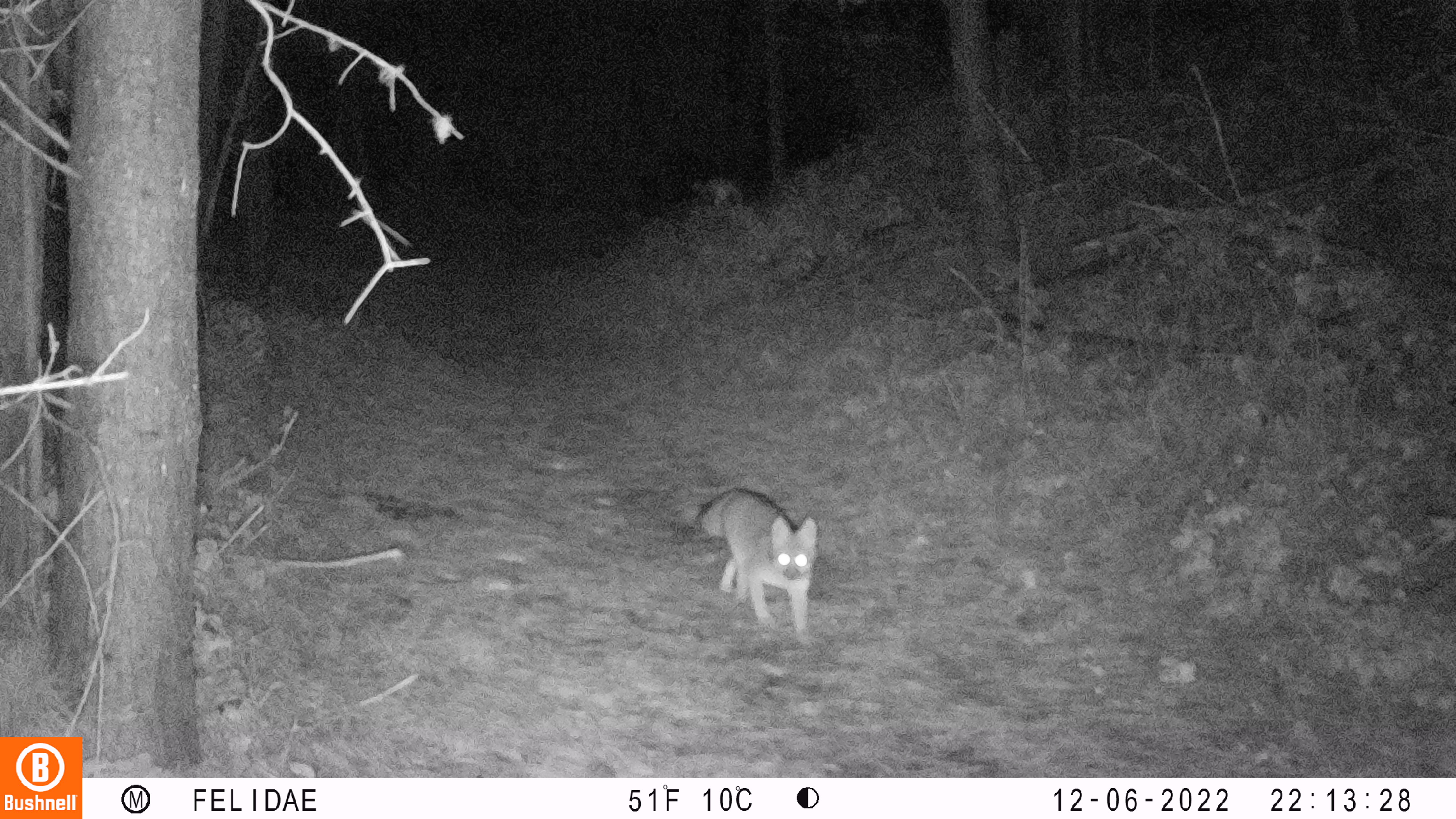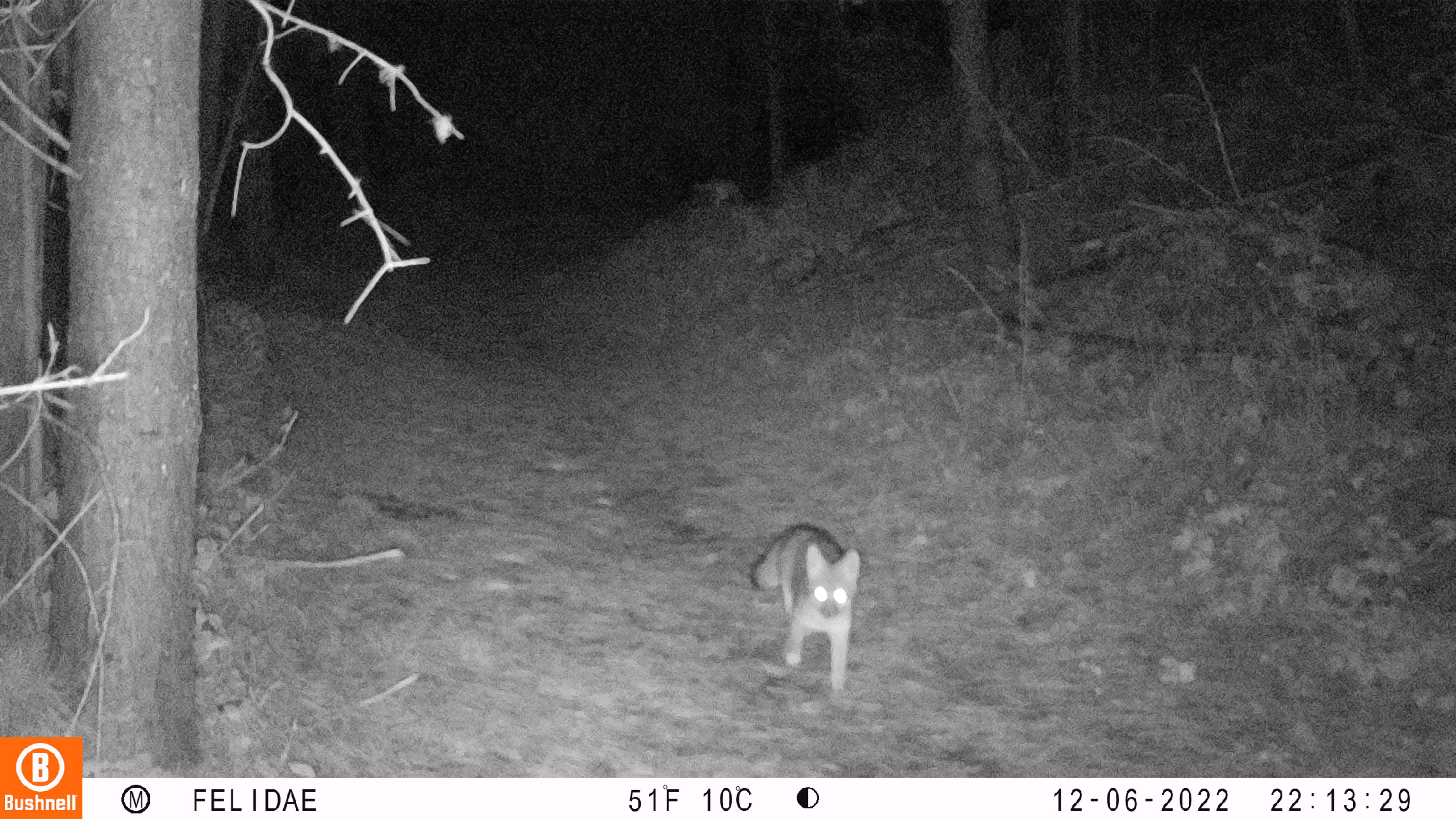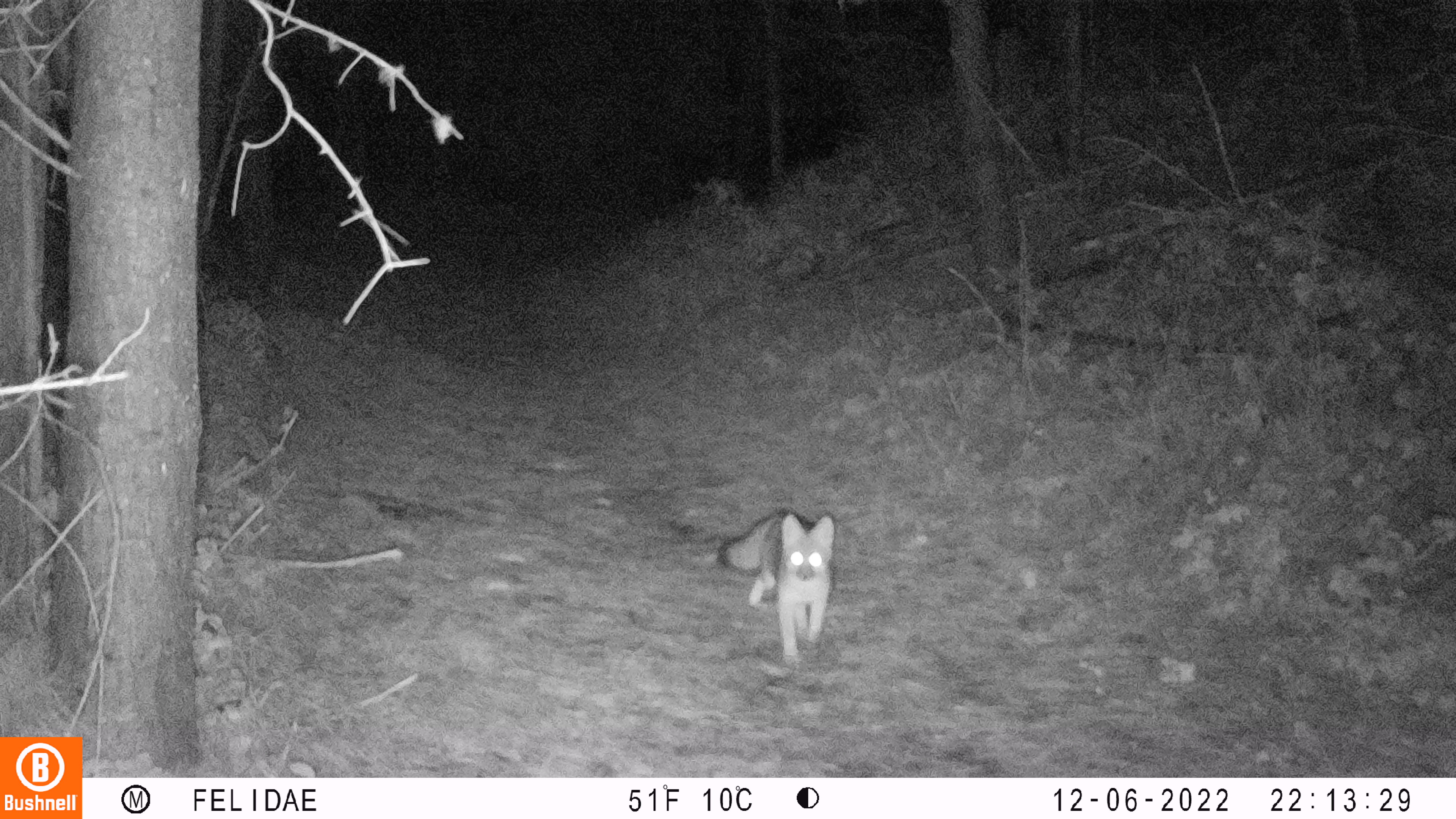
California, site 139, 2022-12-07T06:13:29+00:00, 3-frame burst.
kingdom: Animalia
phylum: Chordata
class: Mammalia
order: Carnivora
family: Canidae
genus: Urocyon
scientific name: Urocyon cinereoargenteus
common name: gray fox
Gray fox (Urocyon cinereoargenteus).